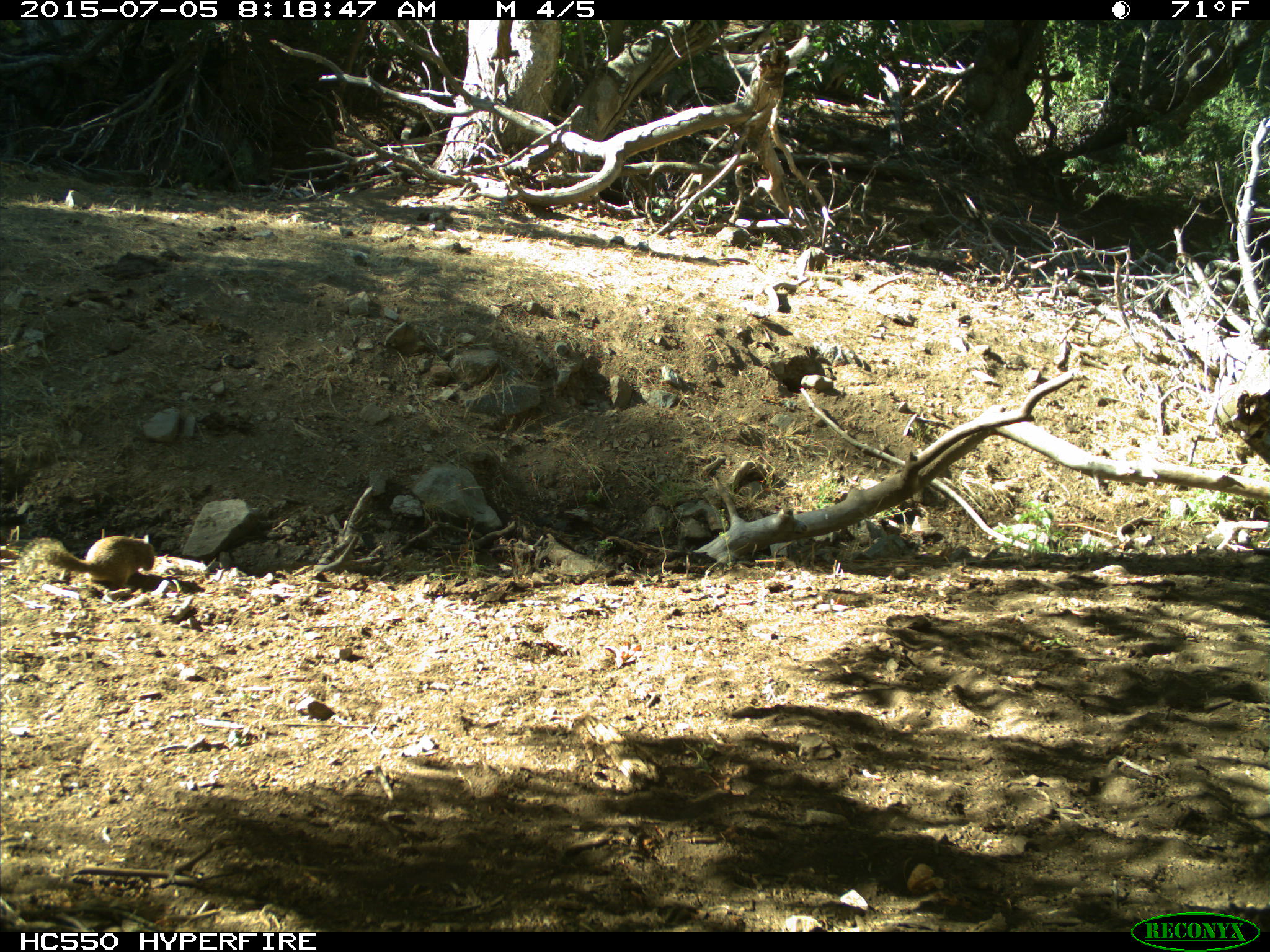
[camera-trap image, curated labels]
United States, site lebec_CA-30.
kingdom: Animalia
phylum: Chordata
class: Mammalia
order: Rodentia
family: Sciuridae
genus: Otospermophilus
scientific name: Otospermophilus beecheyi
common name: california ground squirrel